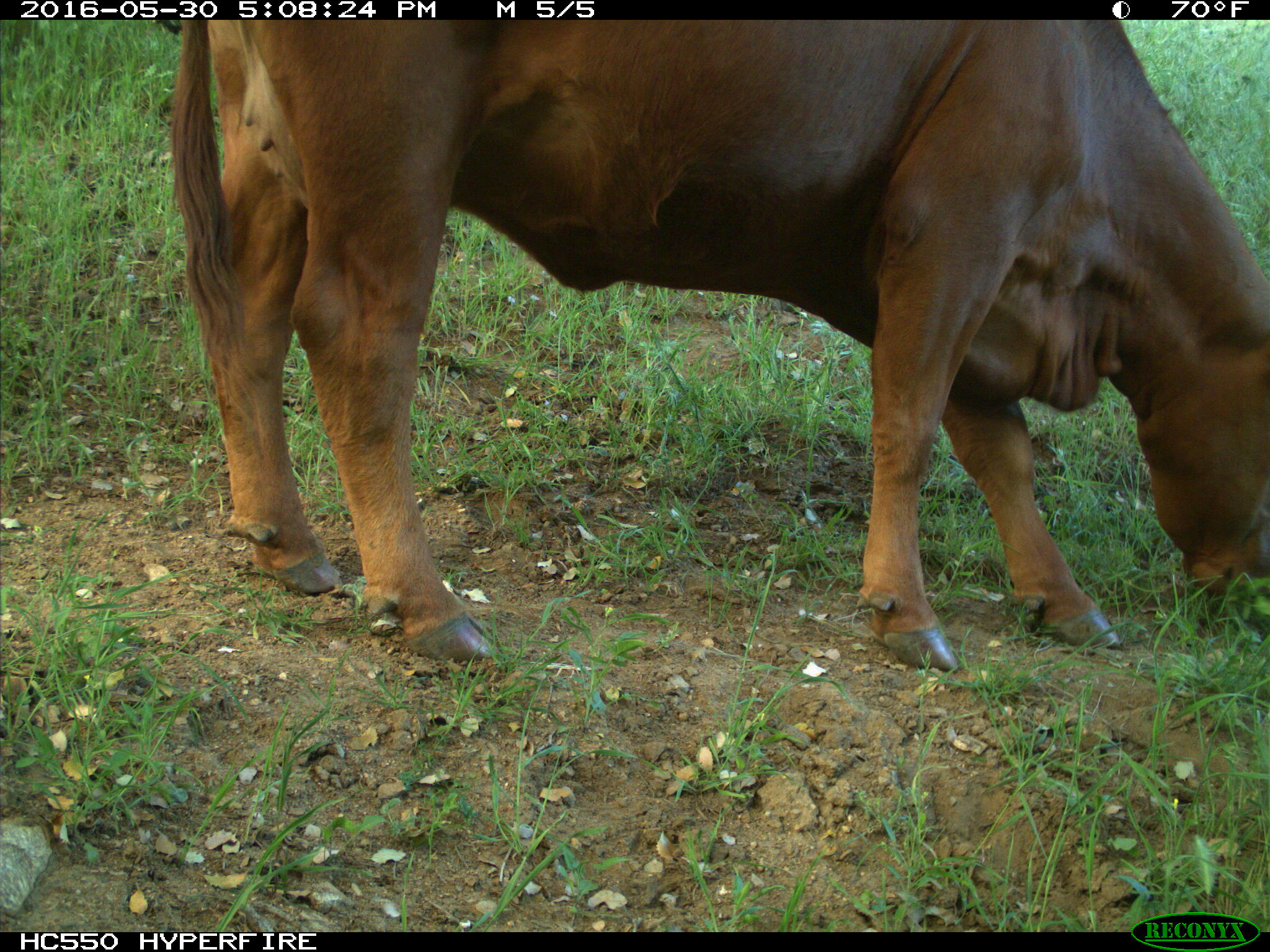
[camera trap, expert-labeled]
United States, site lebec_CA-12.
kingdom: Animalia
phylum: Chordata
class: Mammalia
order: Artiodactyla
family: Bovidae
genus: Bos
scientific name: Bos taurus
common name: domestic cow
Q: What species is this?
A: Bos taurus (domestic cow).